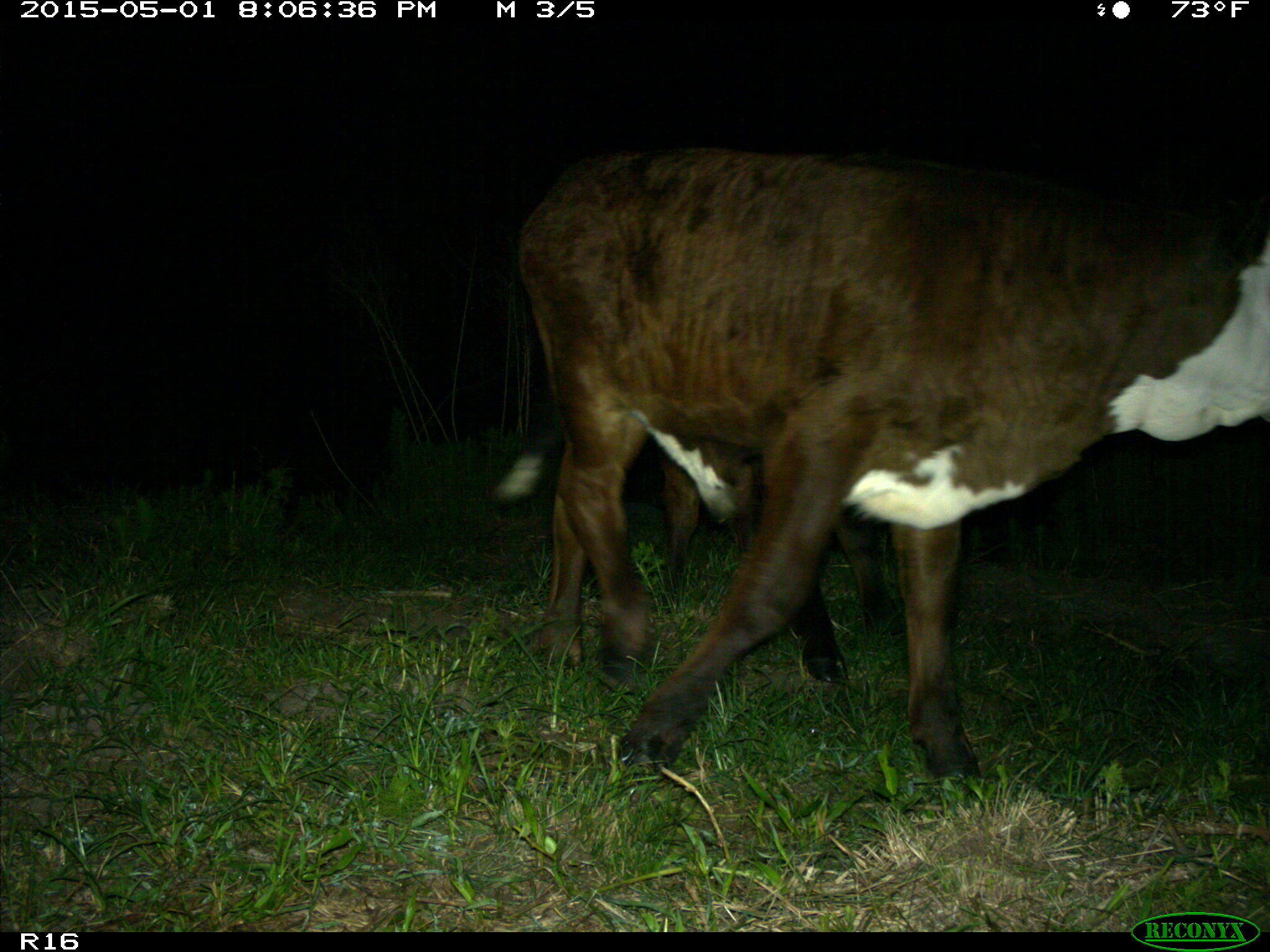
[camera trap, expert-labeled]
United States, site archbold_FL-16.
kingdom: Animalia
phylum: Chordata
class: Mammalia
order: Artiodactyla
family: Bovidae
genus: Bos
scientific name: Bos taurus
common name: domestic cow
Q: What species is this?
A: Bos taurus (domestic cow).